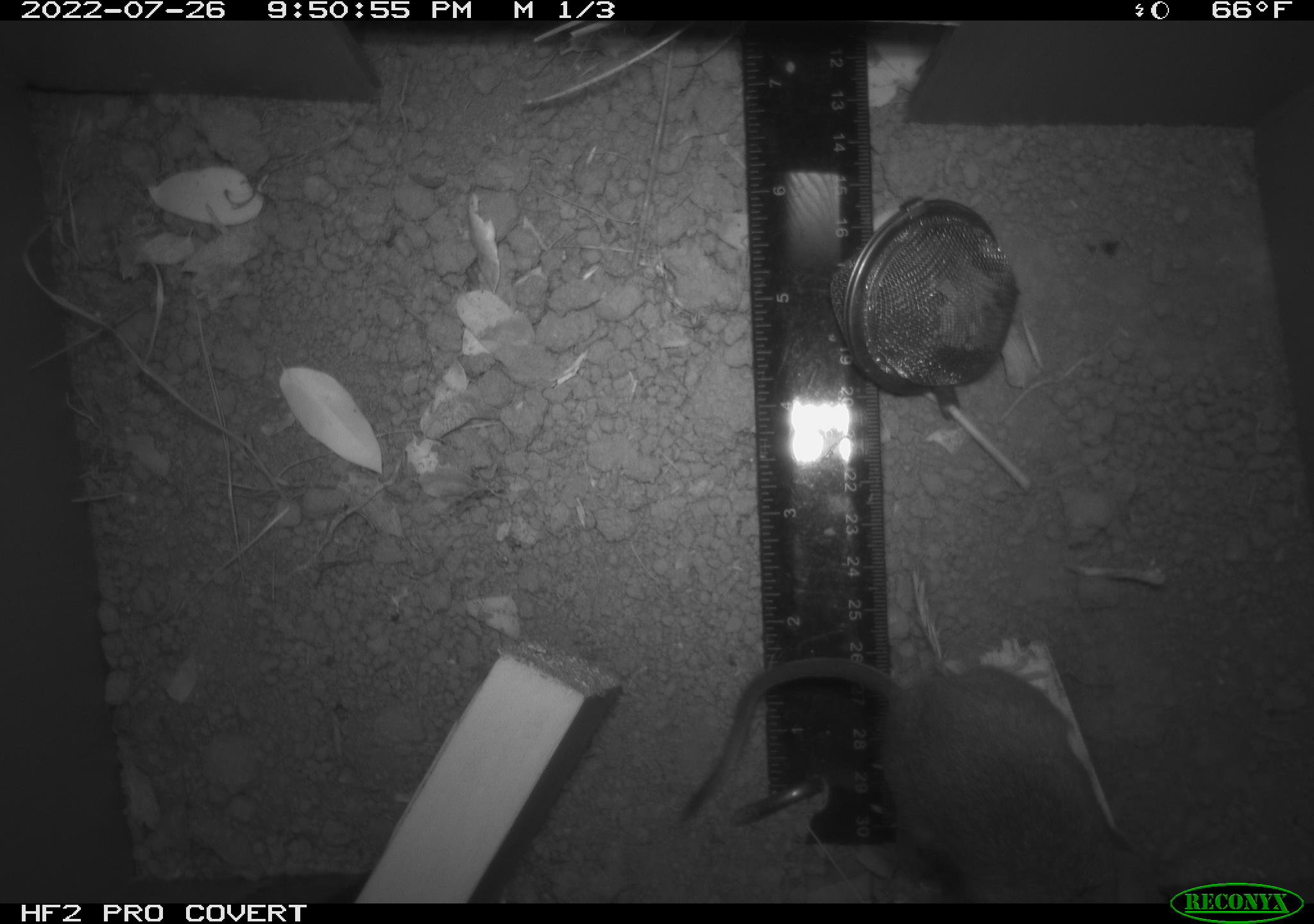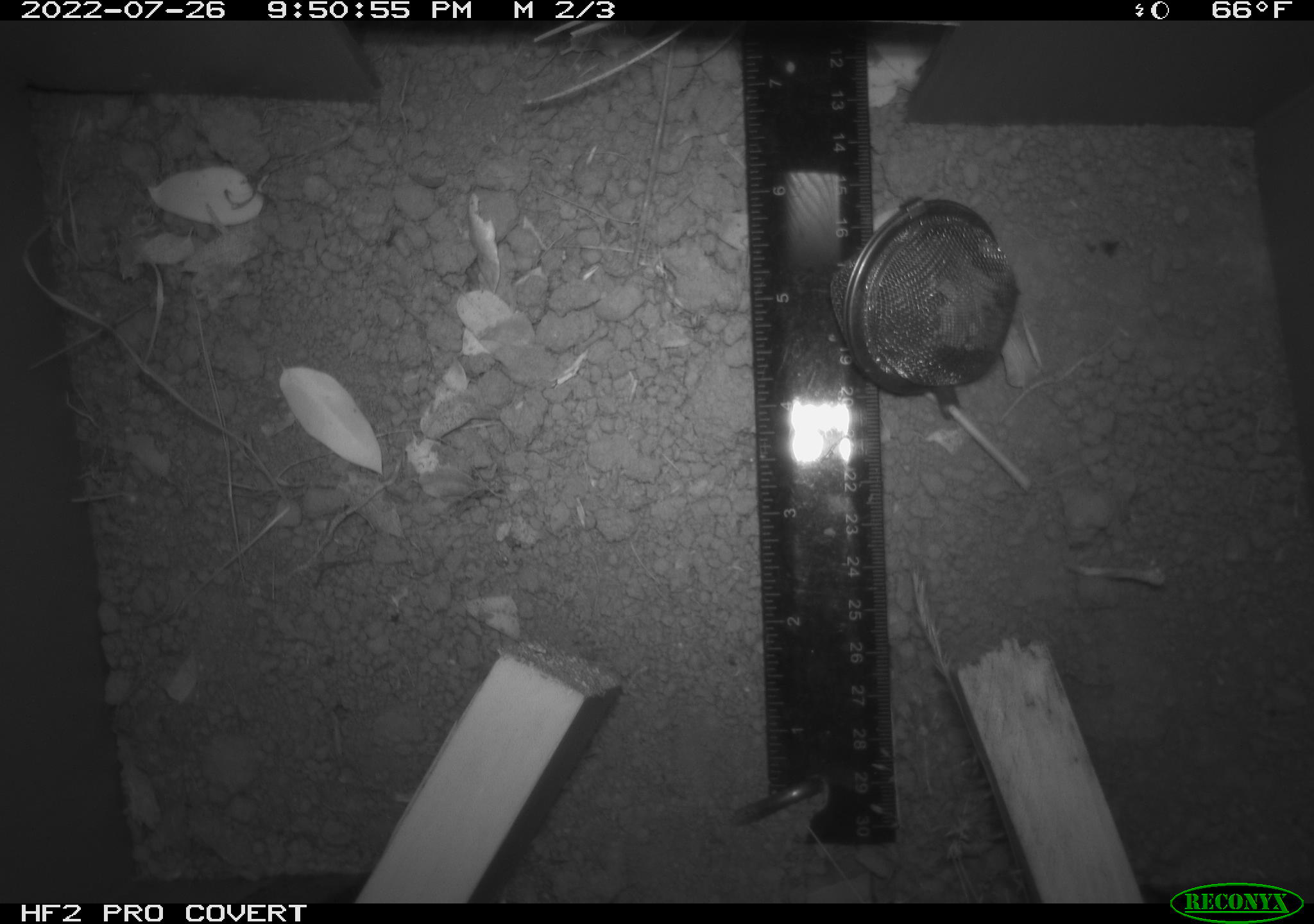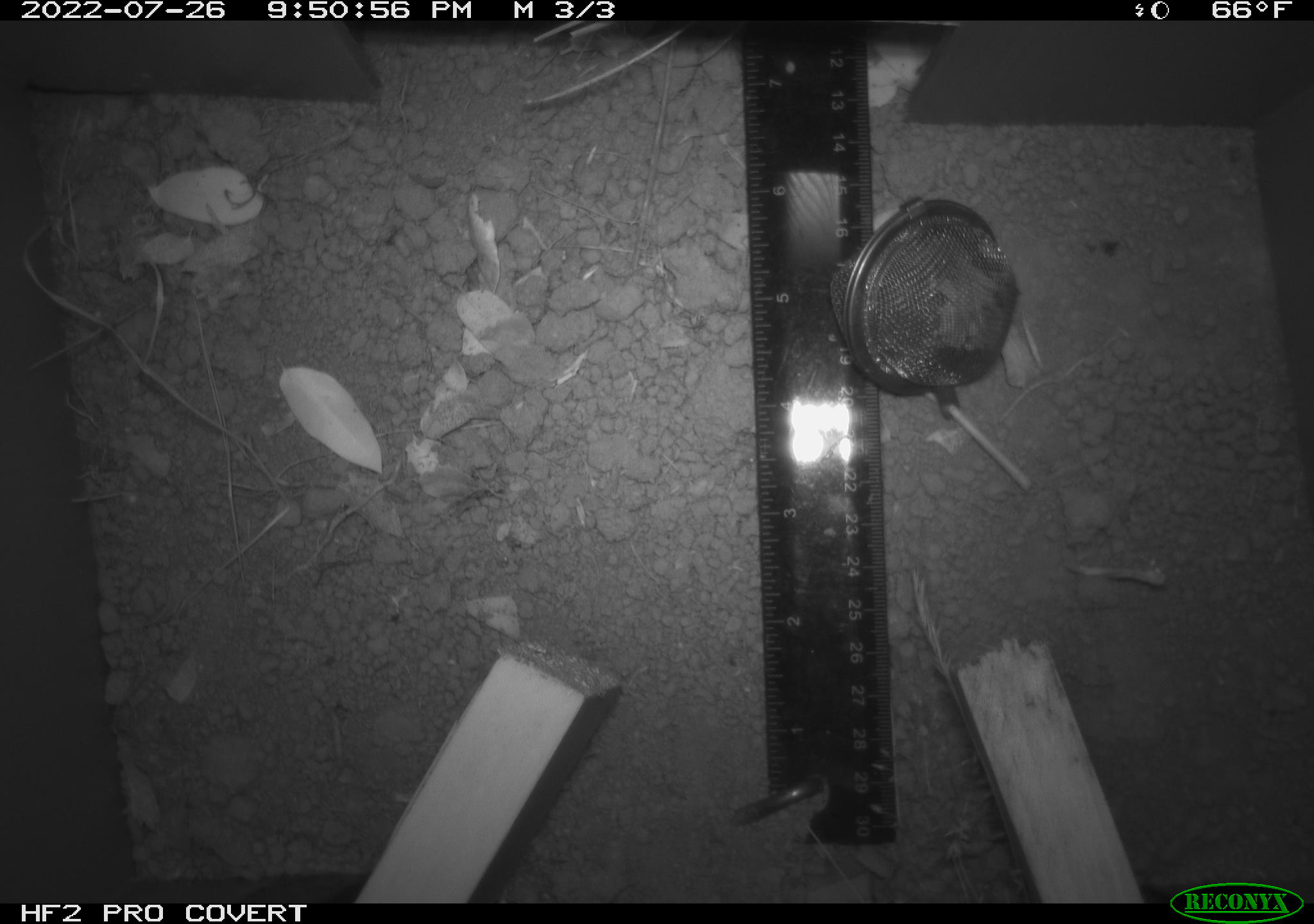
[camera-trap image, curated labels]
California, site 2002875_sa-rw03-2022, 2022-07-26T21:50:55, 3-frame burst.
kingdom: Animalia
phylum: Chordata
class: Mammalia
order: Rodentia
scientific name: Rodentia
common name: mouse species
Mouse species (Rodentia).